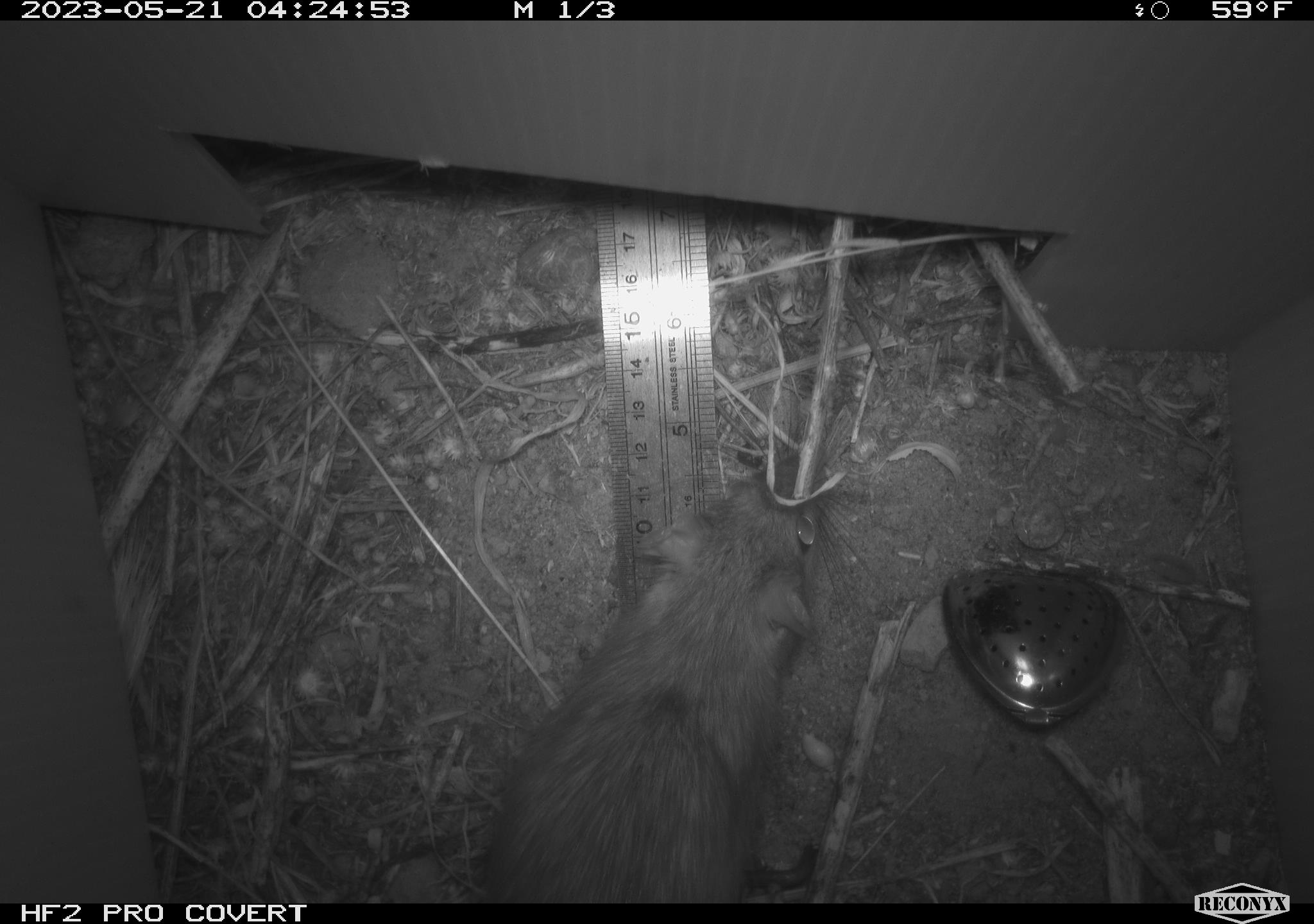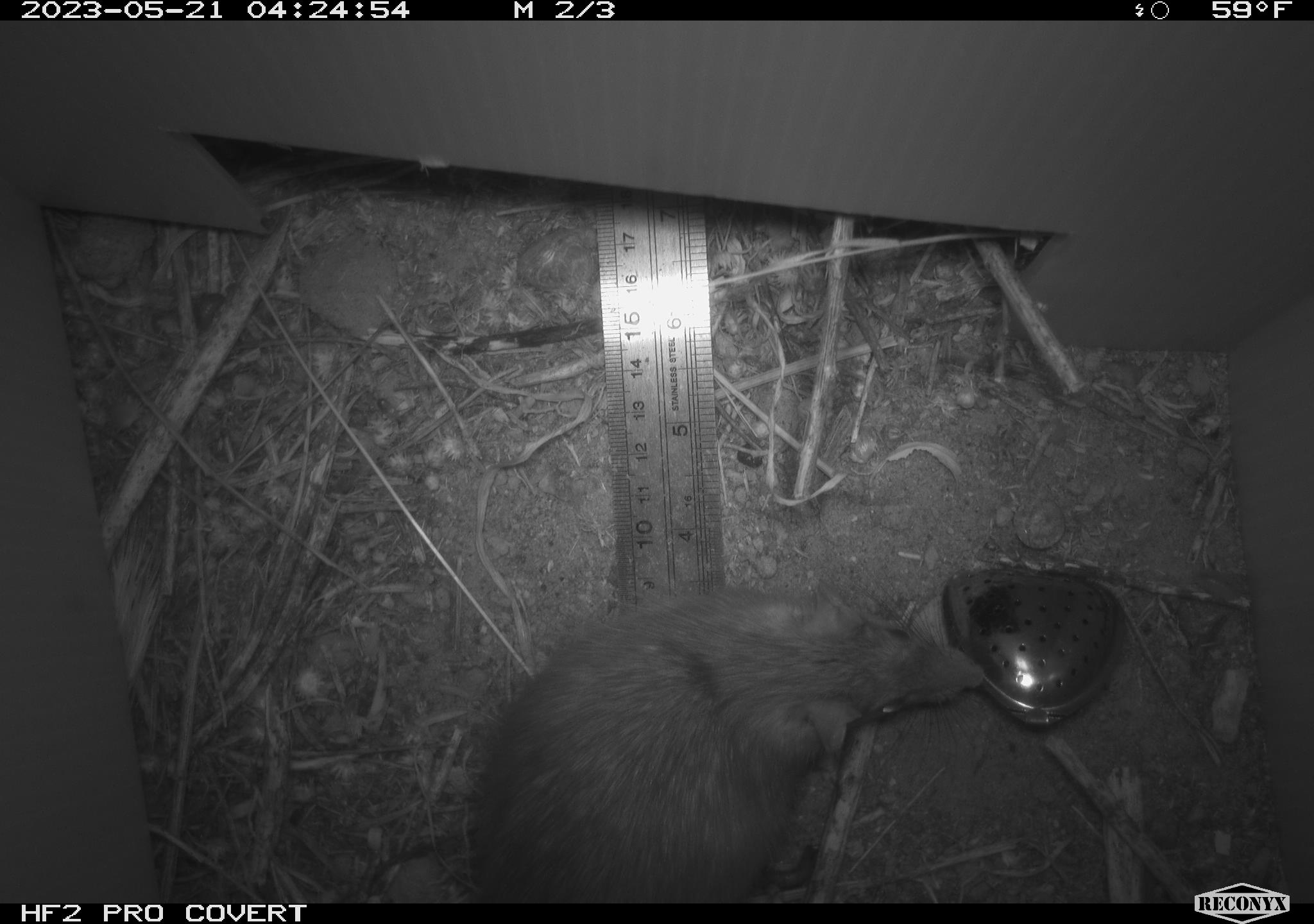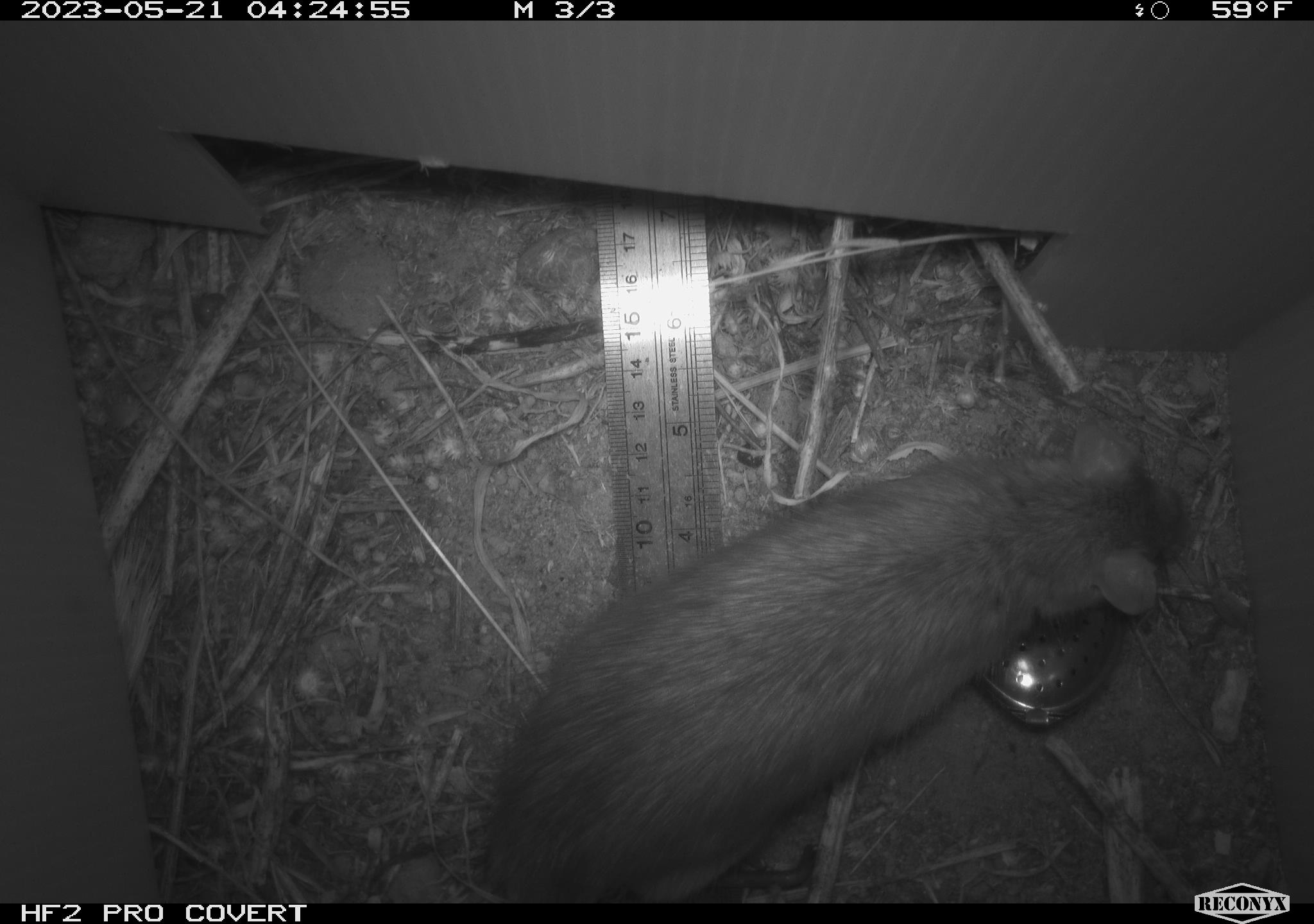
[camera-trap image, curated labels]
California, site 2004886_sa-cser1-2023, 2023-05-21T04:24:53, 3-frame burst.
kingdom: Animalia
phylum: Chordata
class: Mammalia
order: Rodentia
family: Muridae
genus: Rattus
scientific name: Rattus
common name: rat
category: rattus species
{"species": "rattus species (rat) (Rattus)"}